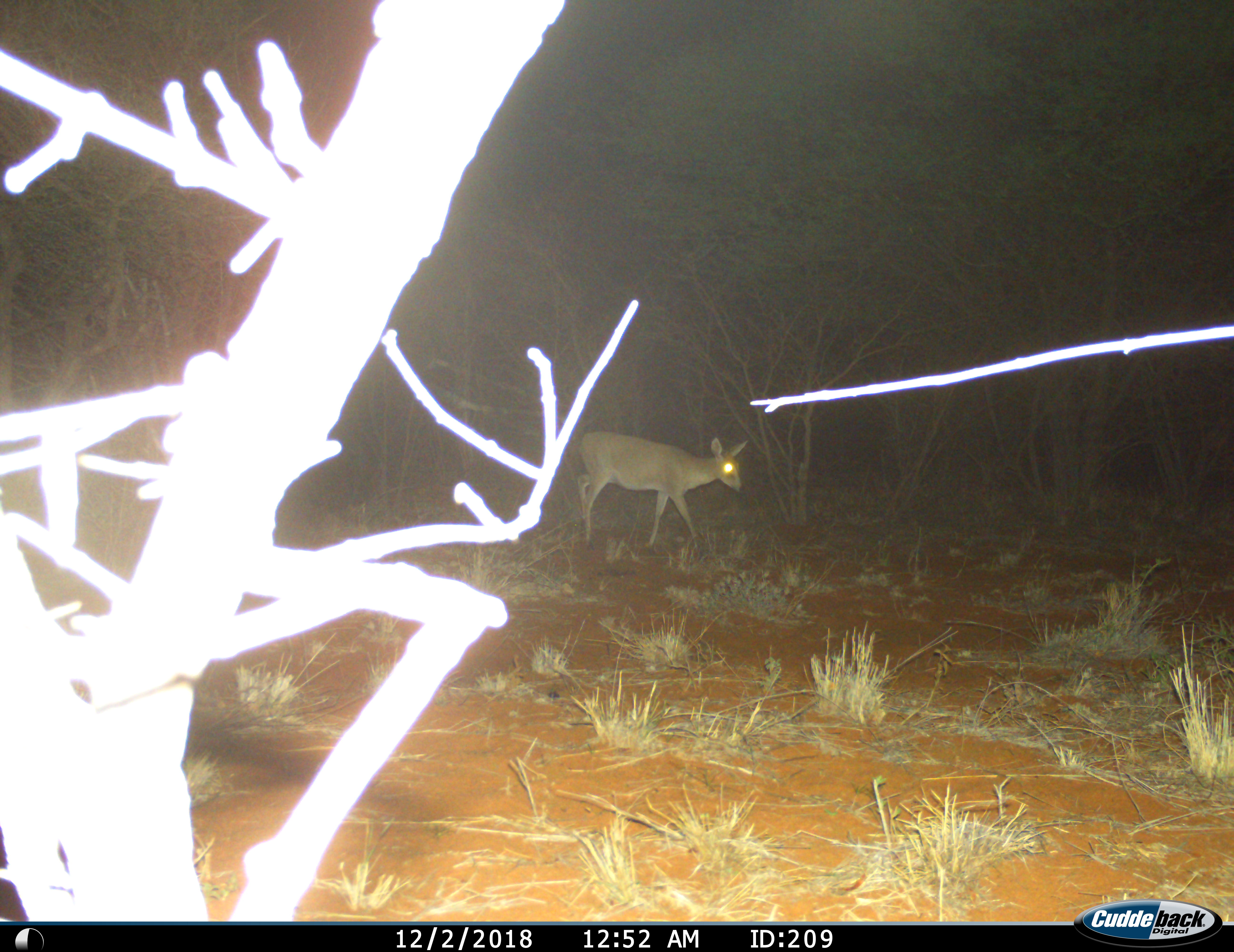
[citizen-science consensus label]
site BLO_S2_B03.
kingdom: Animalia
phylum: Chordata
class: Mammalia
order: Artiodactyla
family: Bovidae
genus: Sylvicapra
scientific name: Sylvicapra grimmia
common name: common duiker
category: duikercommongrey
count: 1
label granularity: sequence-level